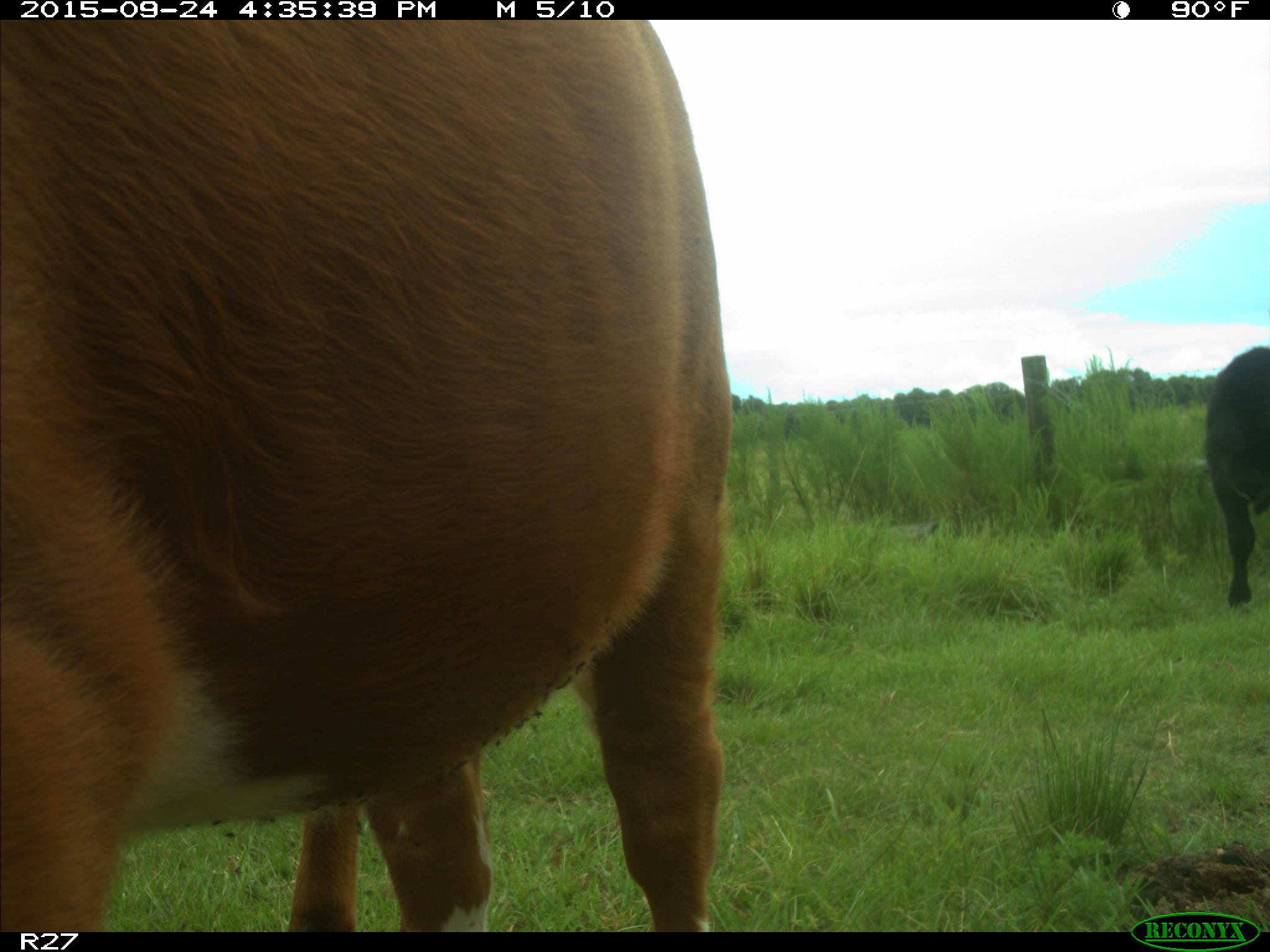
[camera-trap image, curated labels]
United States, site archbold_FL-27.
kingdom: Animalia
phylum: Chordata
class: Mammalia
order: Artiodactyla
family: Bovidae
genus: Bos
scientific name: Bos taurus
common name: domestic cow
Bos taurus (domestic cow).